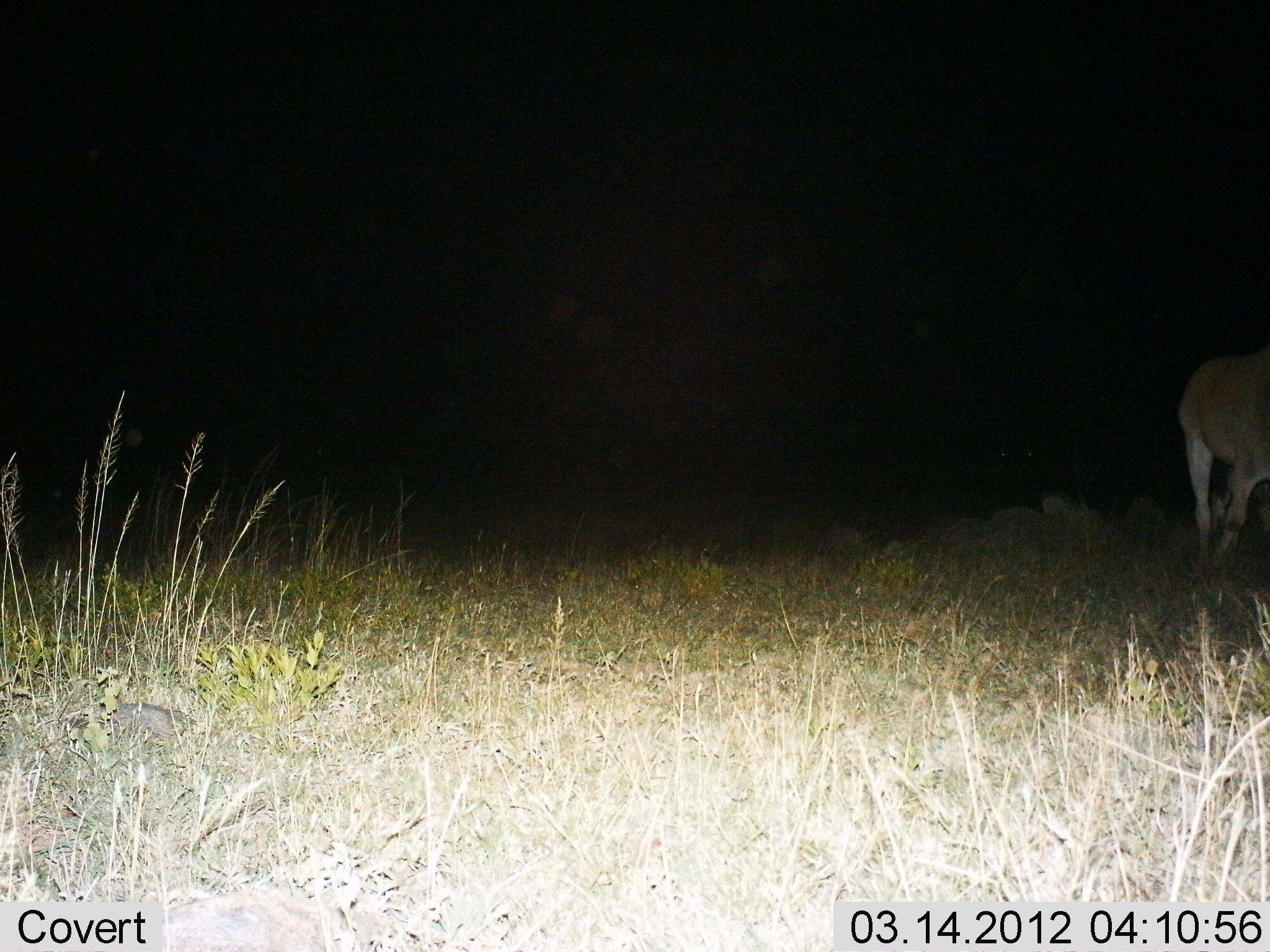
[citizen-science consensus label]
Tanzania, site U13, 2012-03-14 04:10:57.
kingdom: Animalia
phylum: Chordata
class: Mammalia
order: Artiodactyla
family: Bovidae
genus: Alcelaphus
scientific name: Alcelaphus buselaphus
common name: hartebeest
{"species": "hartebeest (Alcelaphus buselaphus)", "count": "1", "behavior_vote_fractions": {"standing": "83%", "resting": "0%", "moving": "17%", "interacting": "0%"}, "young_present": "0%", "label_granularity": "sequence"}